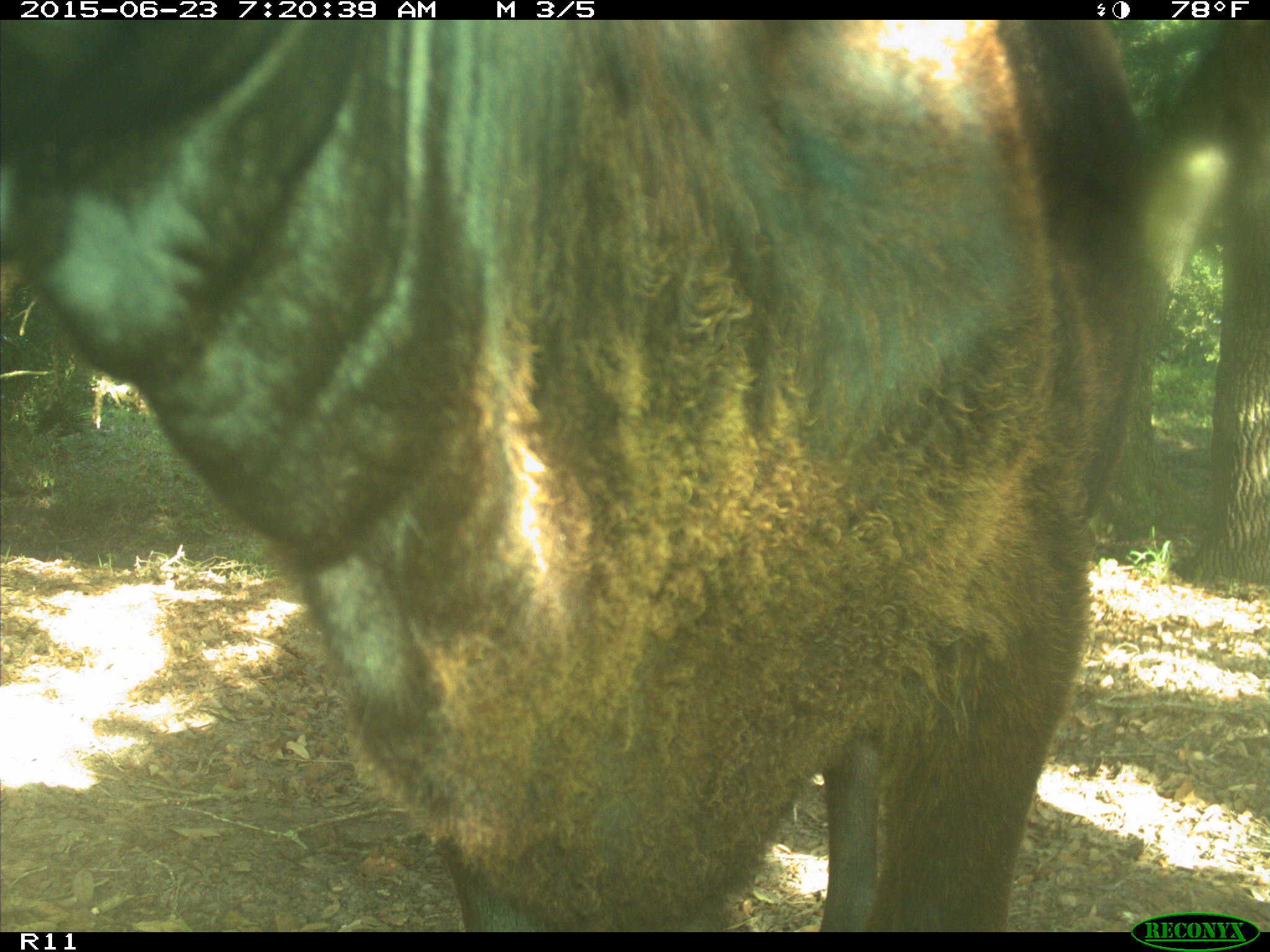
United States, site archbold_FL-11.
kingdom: Animalia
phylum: Chordata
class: Mammalia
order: Artiodactyla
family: Bovidae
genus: Bos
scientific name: Bos taurus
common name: domestic cow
Bos taurus (domestic cow).